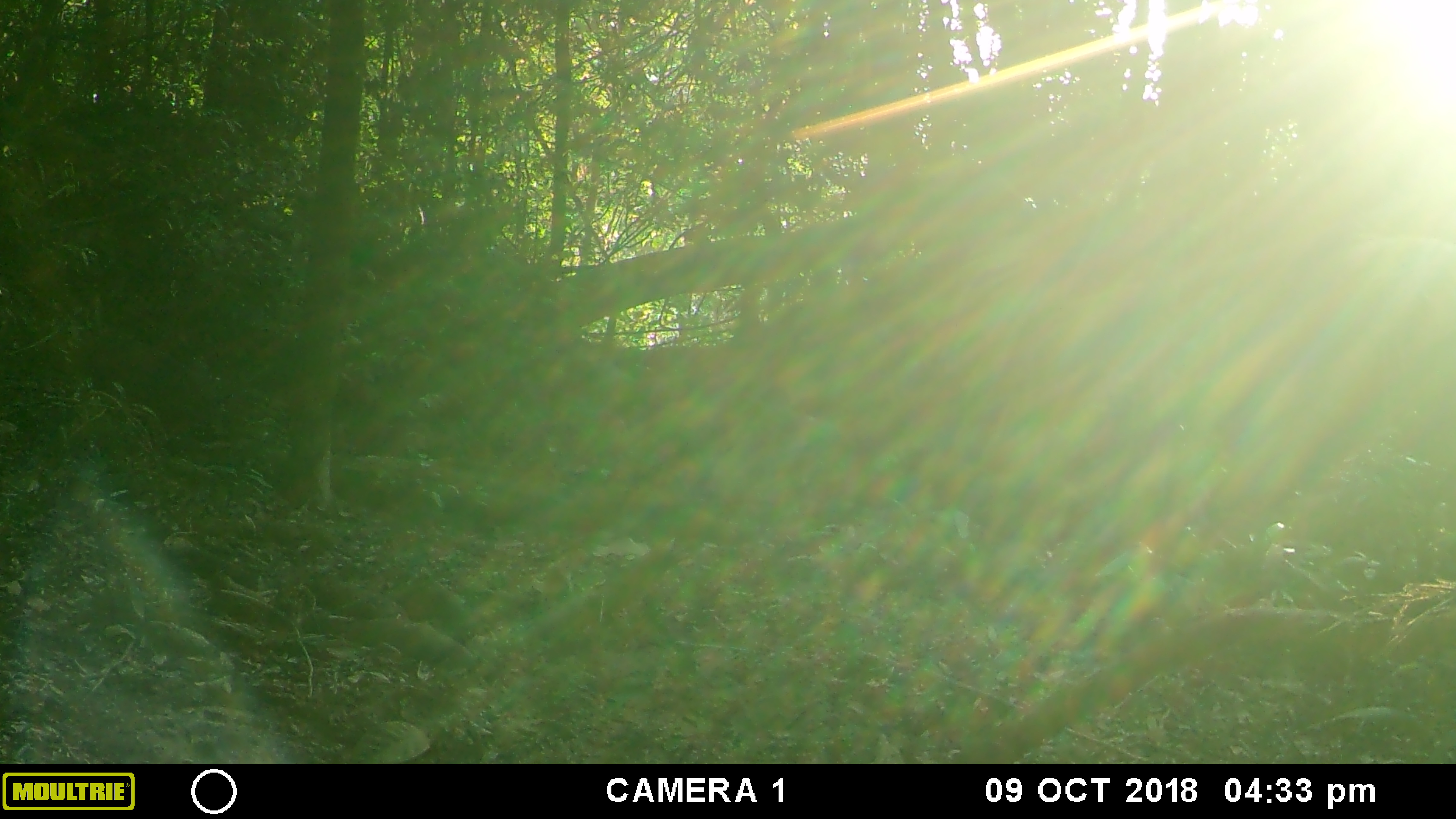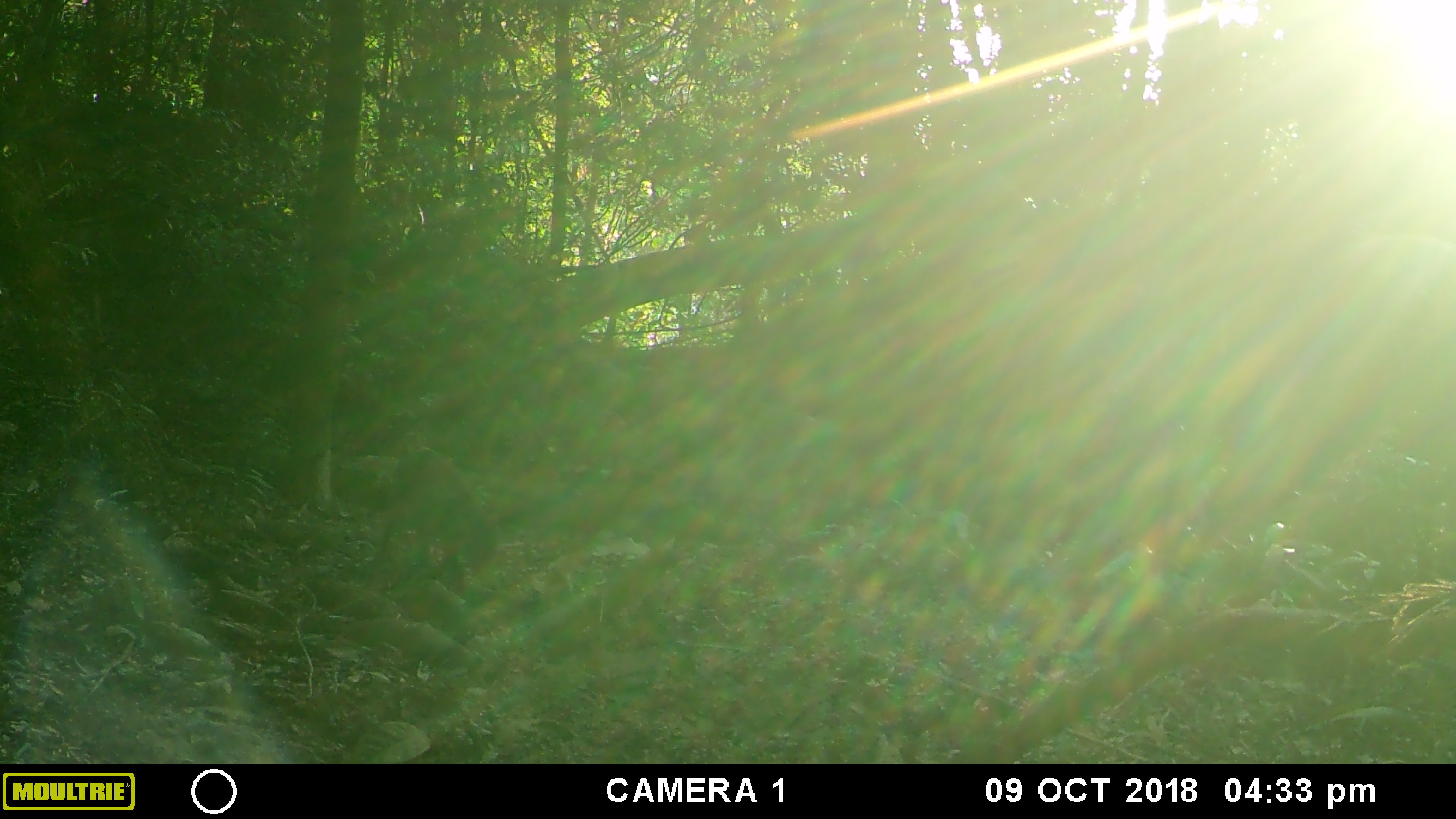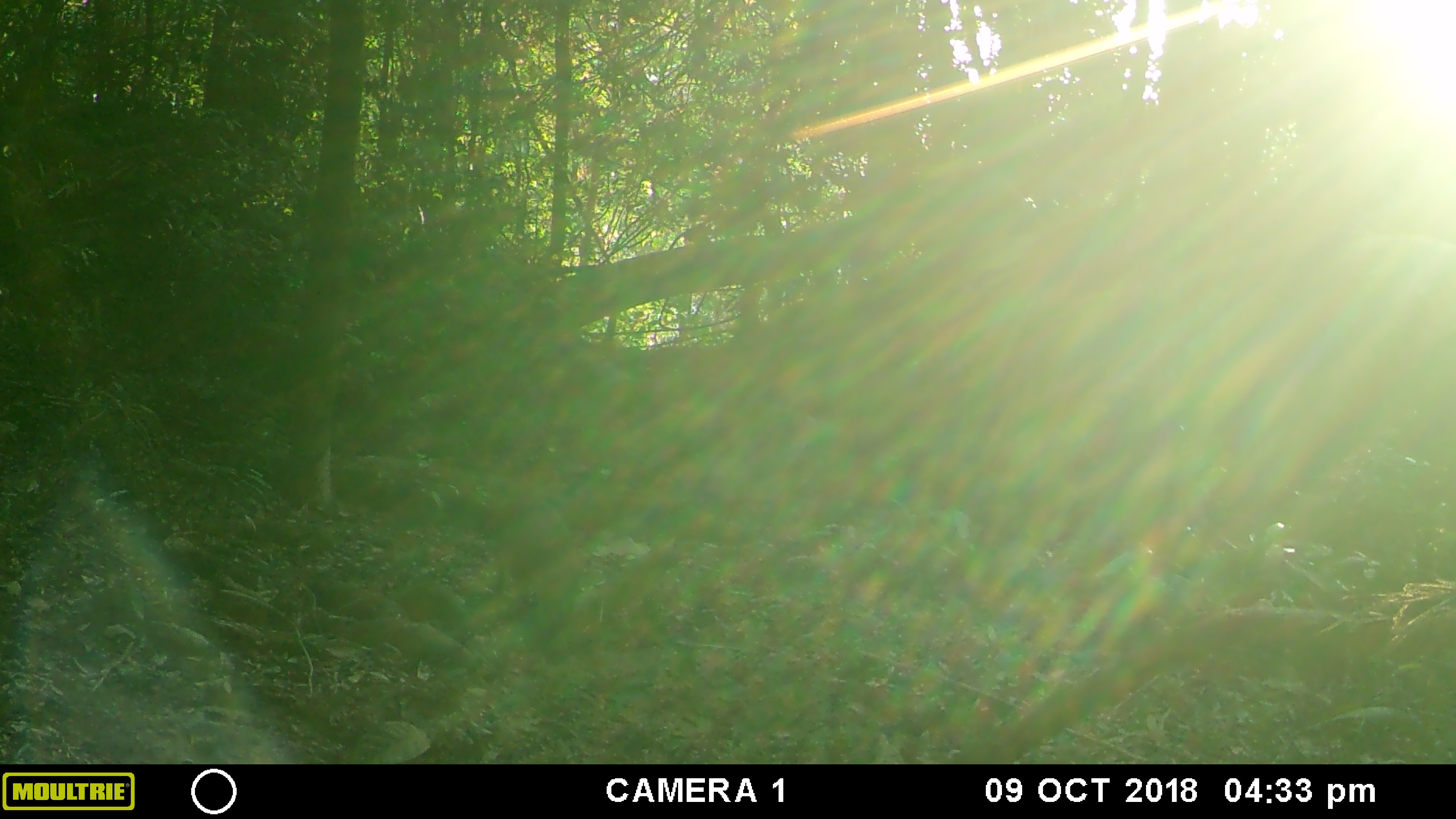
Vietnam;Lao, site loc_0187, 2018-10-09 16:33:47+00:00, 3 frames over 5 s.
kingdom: Animalia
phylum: Chordata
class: Mammalia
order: Artiodactyla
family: Suidae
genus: Sus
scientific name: Sus scrofa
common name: eurasian wild pig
Eurasian wild pig (Sus scrofa). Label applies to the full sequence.